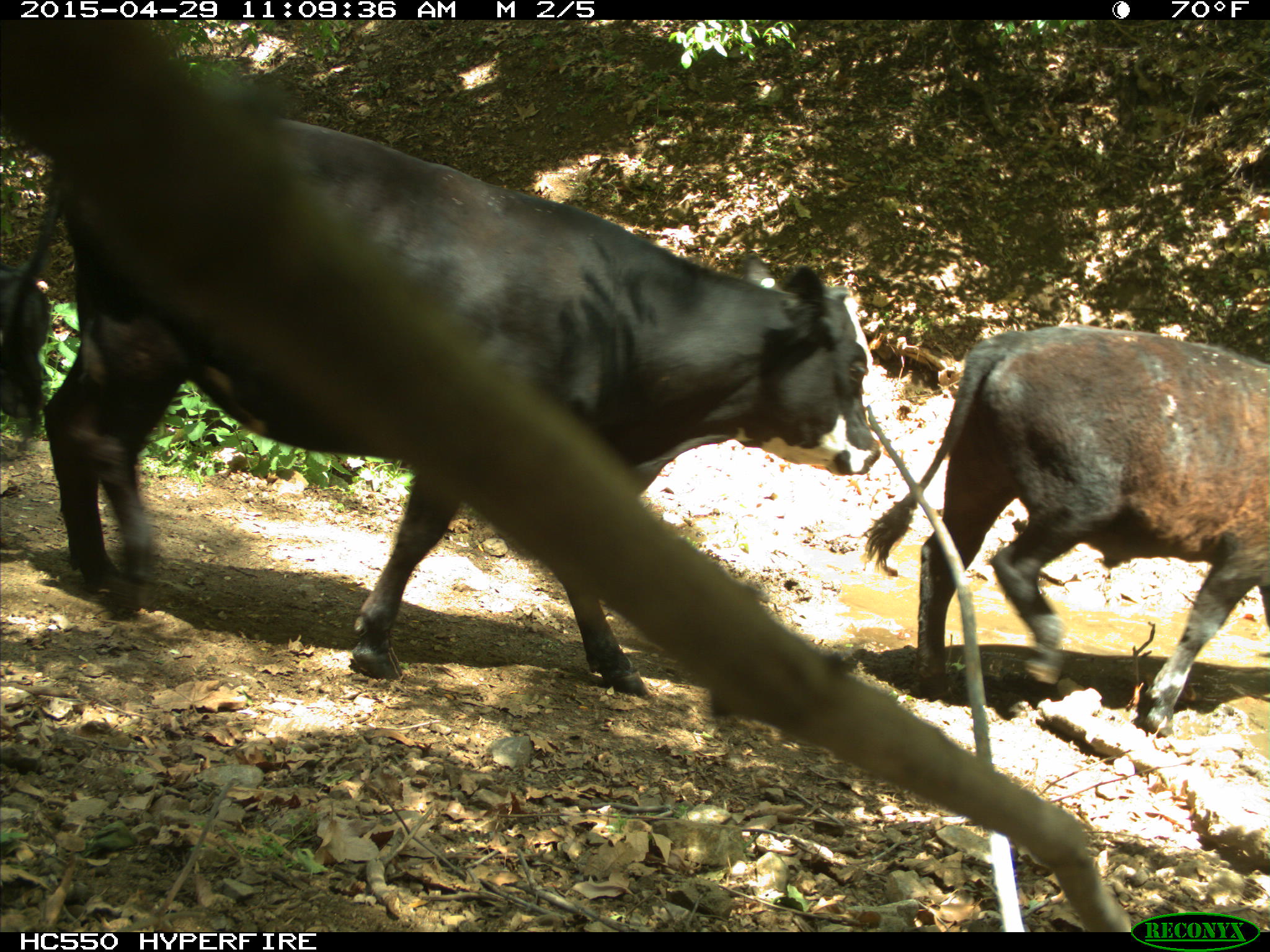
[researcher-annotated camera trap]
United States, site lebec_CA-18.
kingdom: Animalia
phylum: Chordata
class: Mammalia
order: Artiodactyla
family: Bovidae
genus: Bos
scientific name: Bos taurus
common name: domestic cow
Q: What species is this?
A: Bos taurus (domestic cow).